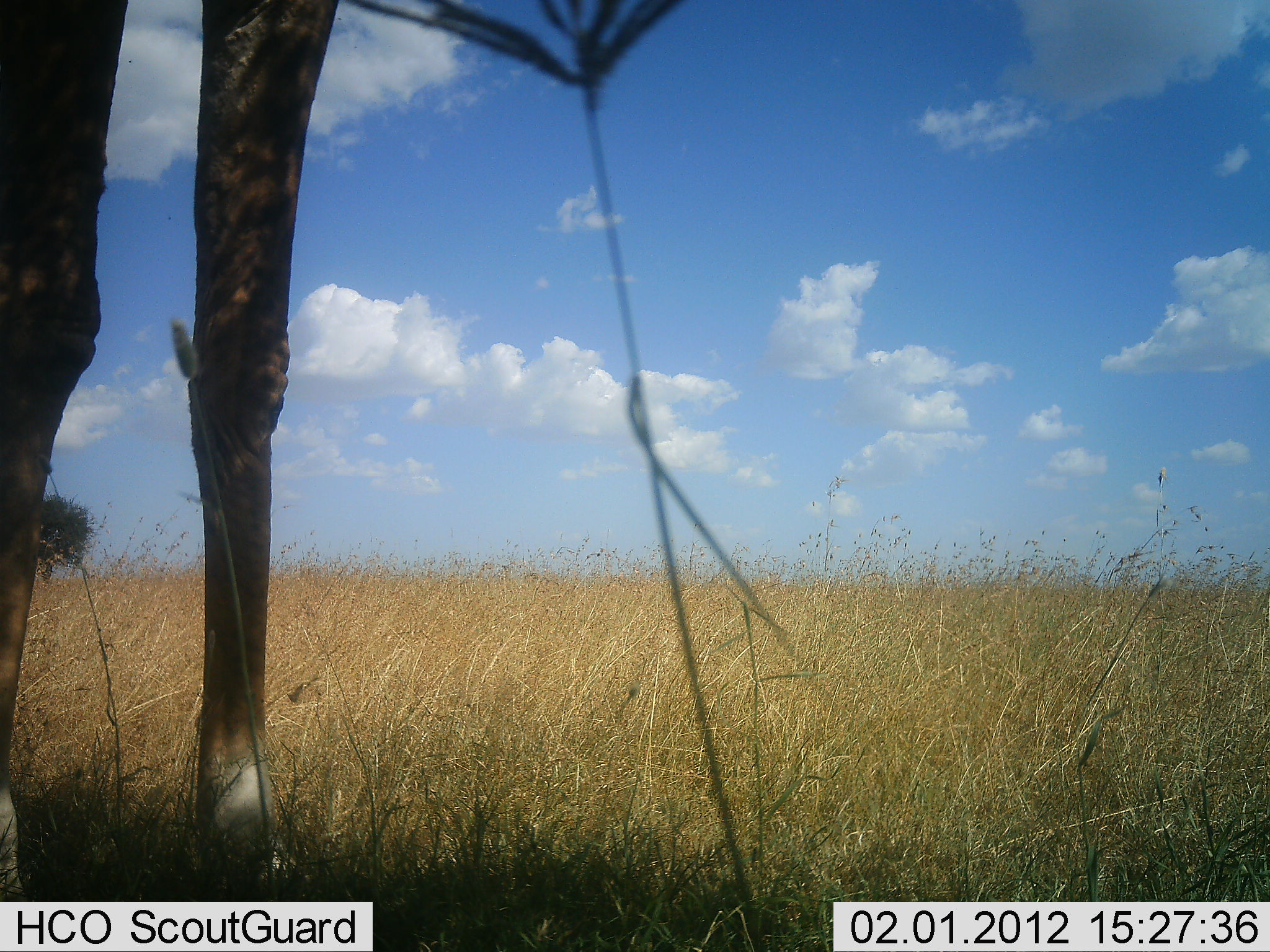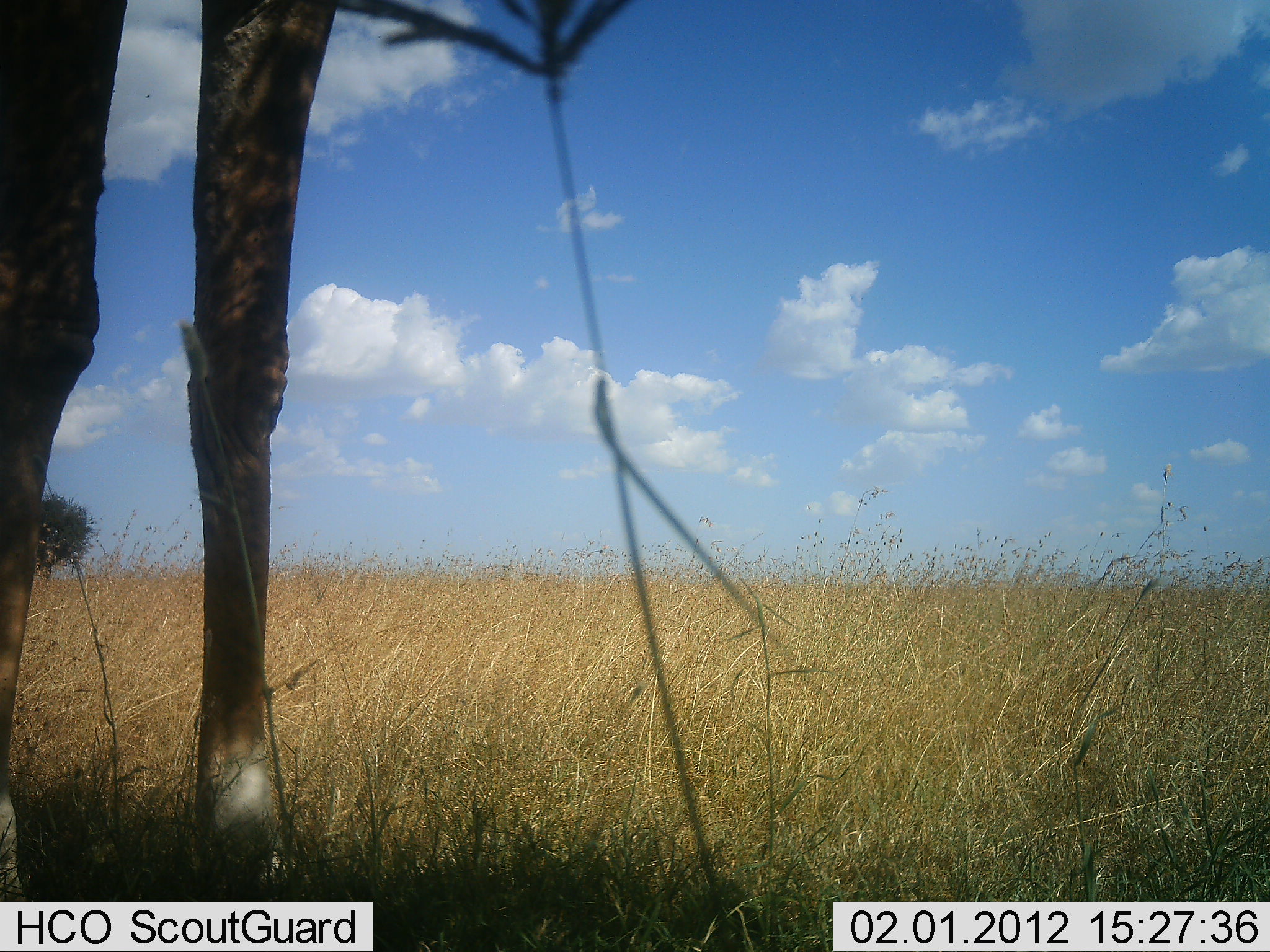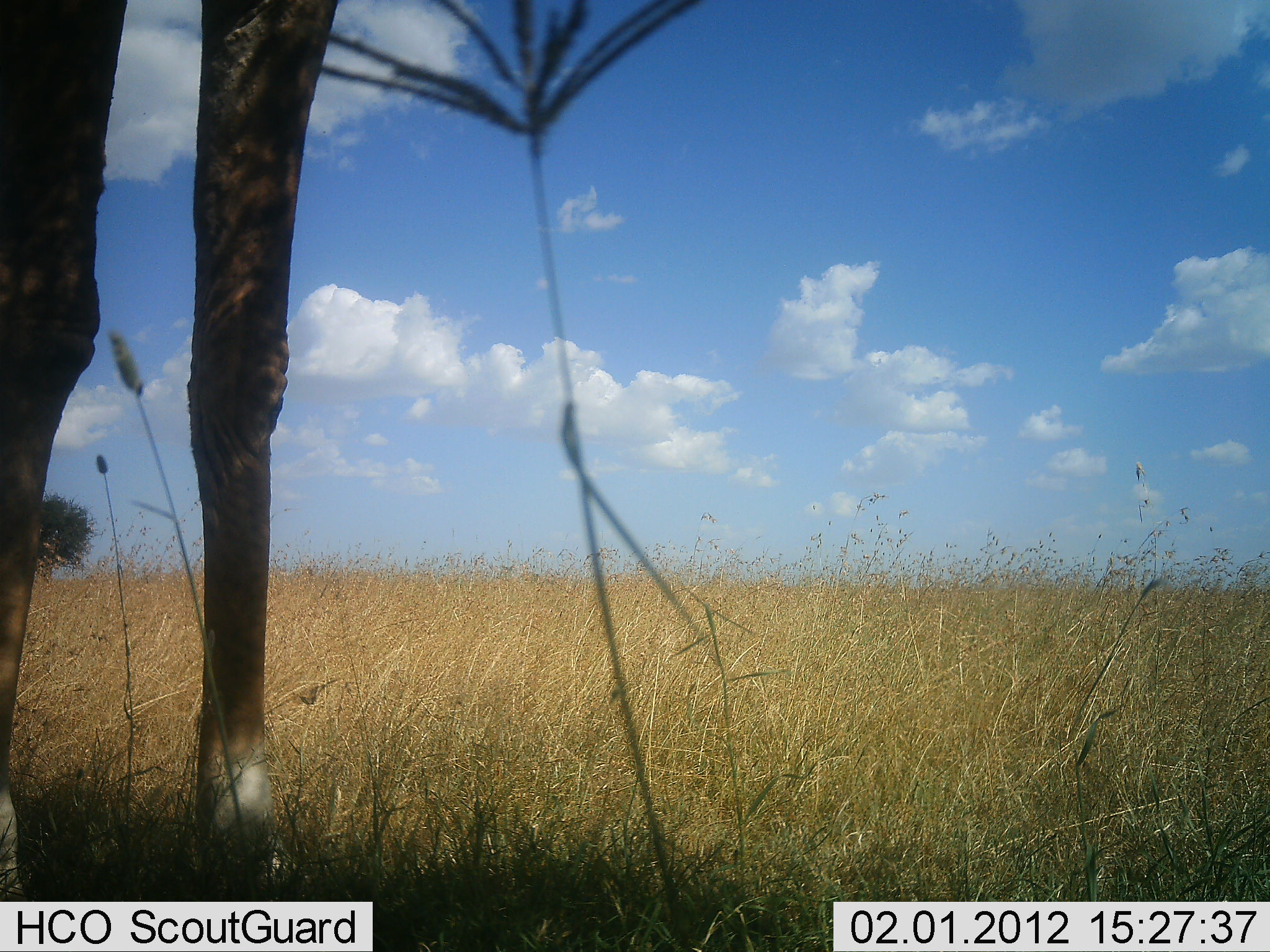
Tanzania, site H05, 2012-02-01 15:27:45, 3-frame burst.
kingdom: Animalia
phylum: Chordata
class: Mammalia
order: Artiodactyla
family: Giraffidae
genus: Giraffa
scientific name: Giraffa camelopardalis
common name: giraffe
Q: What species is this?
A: Giraffe (Giraffa camelopardalis).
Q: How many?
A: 1.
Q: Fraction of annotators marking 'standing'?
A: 92%.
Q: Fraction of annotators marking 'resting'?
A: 0%.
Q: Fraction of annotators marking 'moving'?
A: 0%.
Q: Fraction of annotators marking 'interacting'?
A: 0%.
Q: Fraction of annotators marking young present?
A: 0%.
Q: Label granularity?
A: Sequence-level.